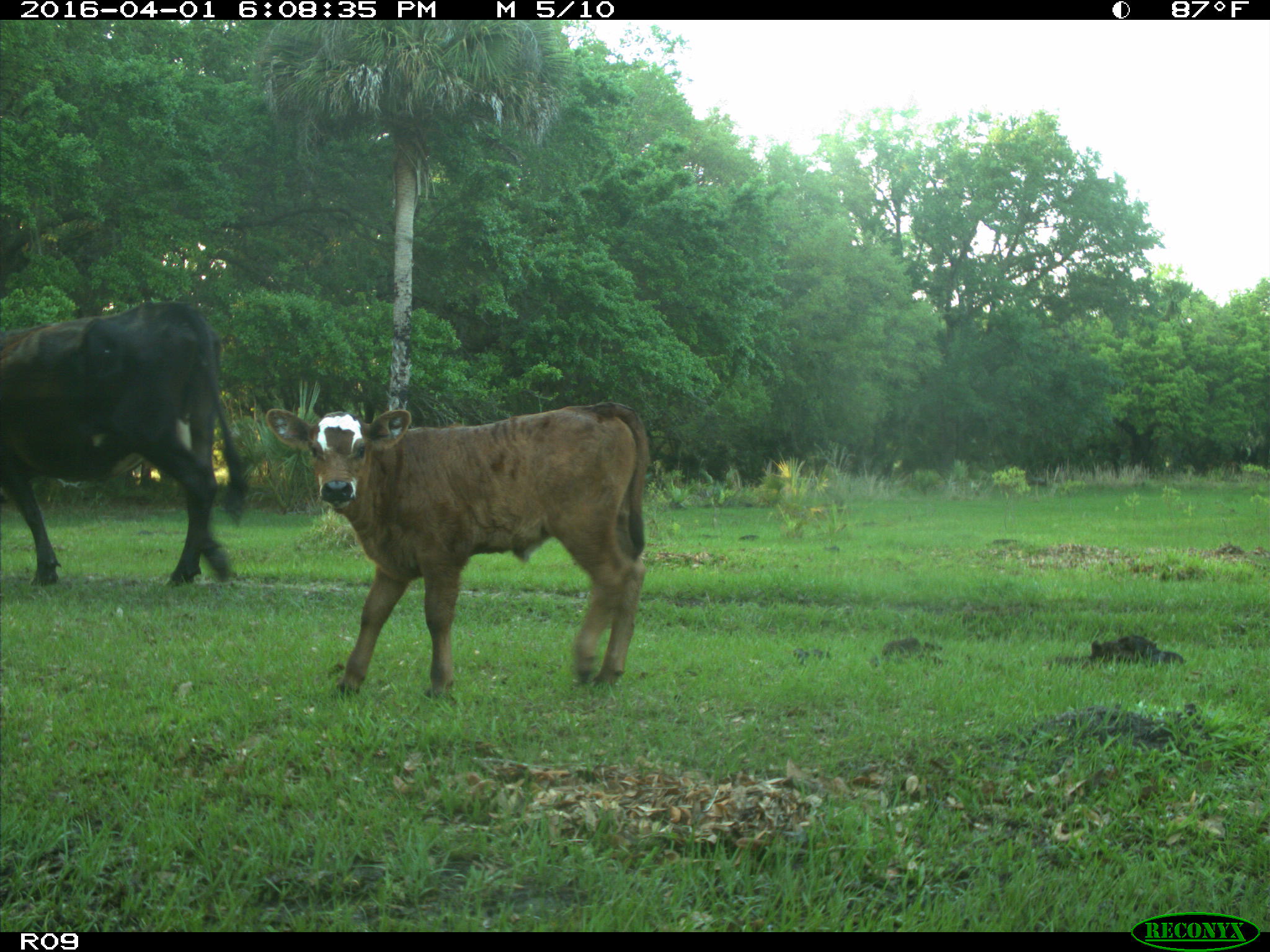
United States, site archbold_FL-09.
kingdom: Animalia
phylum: Chordata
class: Mammalia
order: Artiodactyla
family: Bovidae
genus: Bos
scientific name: Bos taurus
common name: domestic cow